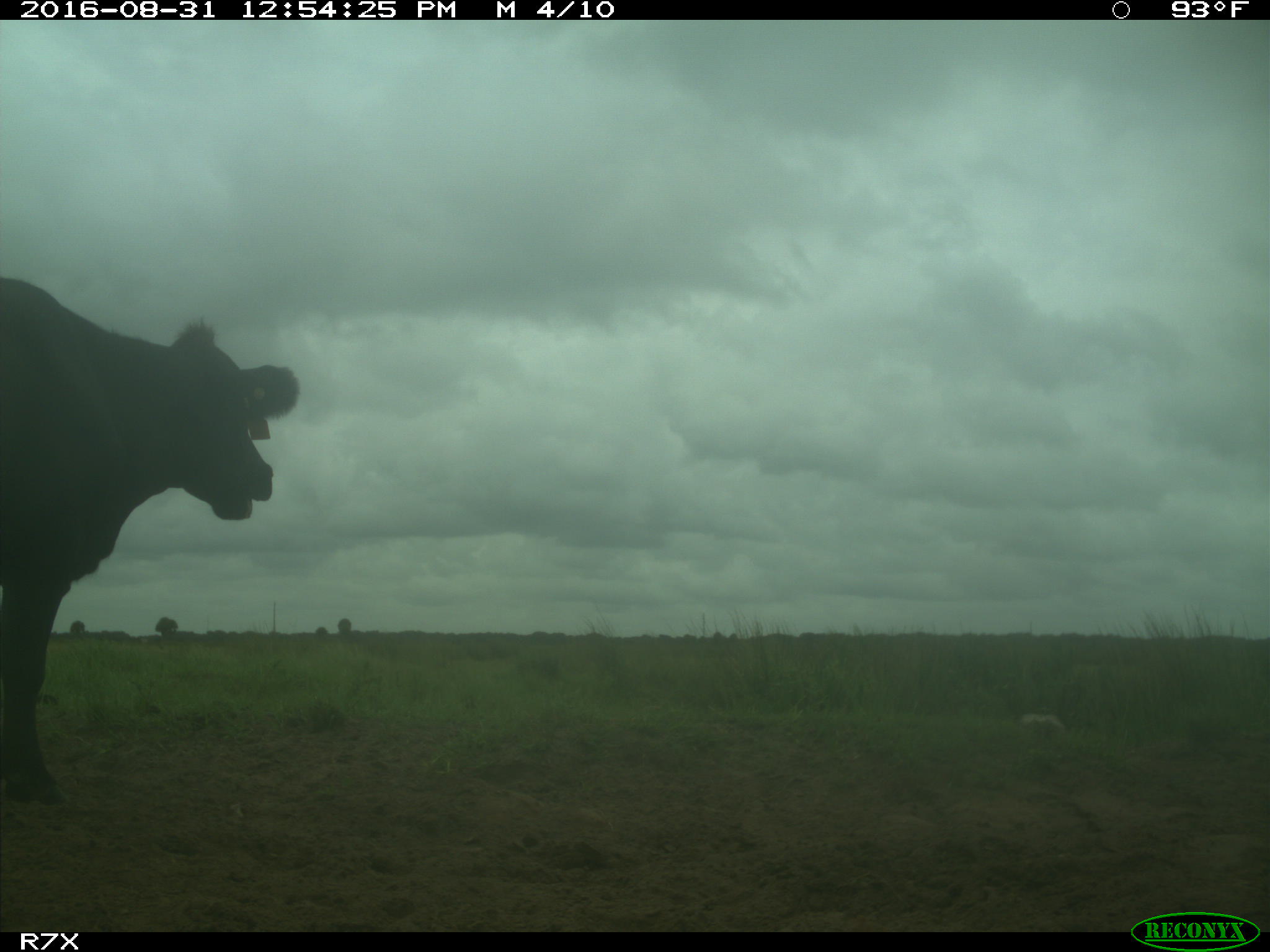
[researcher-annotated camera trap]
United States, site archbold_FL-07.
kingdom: Animalia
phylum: Chordata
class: Mammalia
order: Artiodactyla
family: Bovidae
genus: Bos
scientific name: Bos taurus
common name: domestic cow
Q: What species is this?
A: Bos taurus (domestic cow).